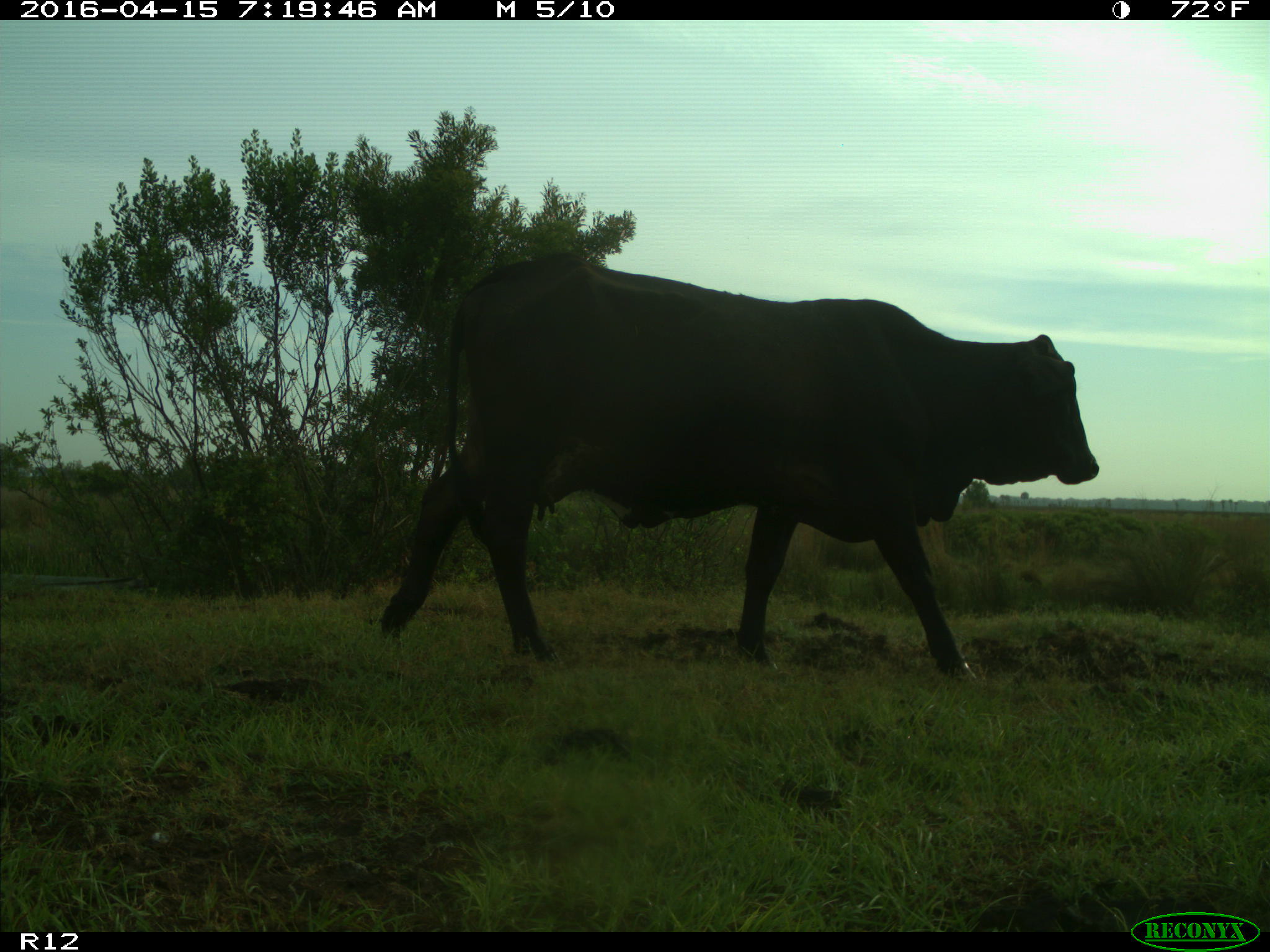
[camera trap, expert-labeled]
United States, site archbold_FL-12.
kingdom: Animalia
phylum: Chordata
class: Mammalia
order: Artiodactyla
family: Bovidae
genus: Bos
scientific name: Bos taurus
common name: domestic cow